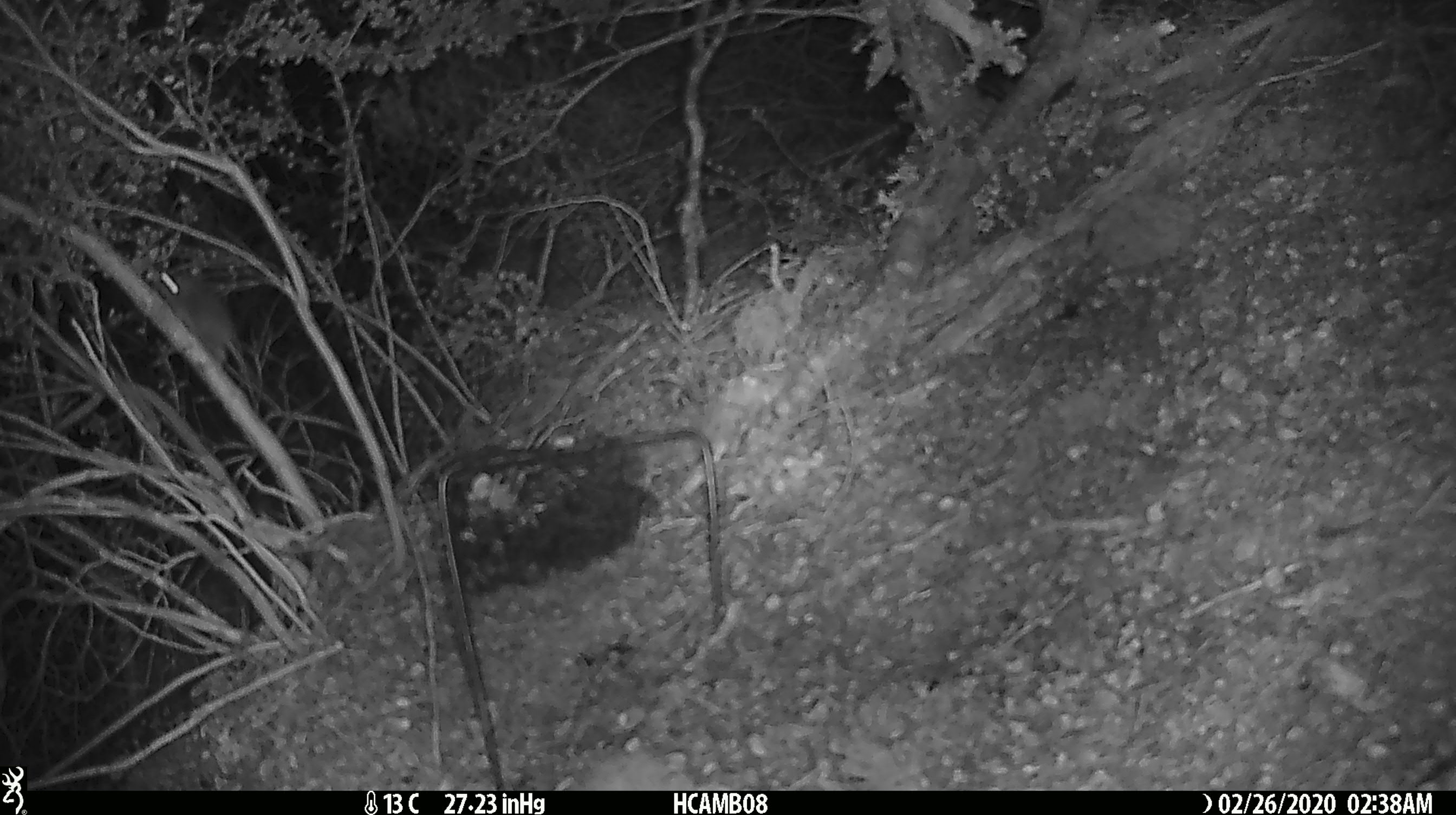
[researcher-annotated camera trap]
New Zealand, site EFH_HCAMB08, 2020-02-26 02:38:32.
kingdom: Animalia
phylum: Chordata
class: Mammalia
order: Rodentia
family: Muridae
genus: Mus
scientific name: Mus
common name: mouse